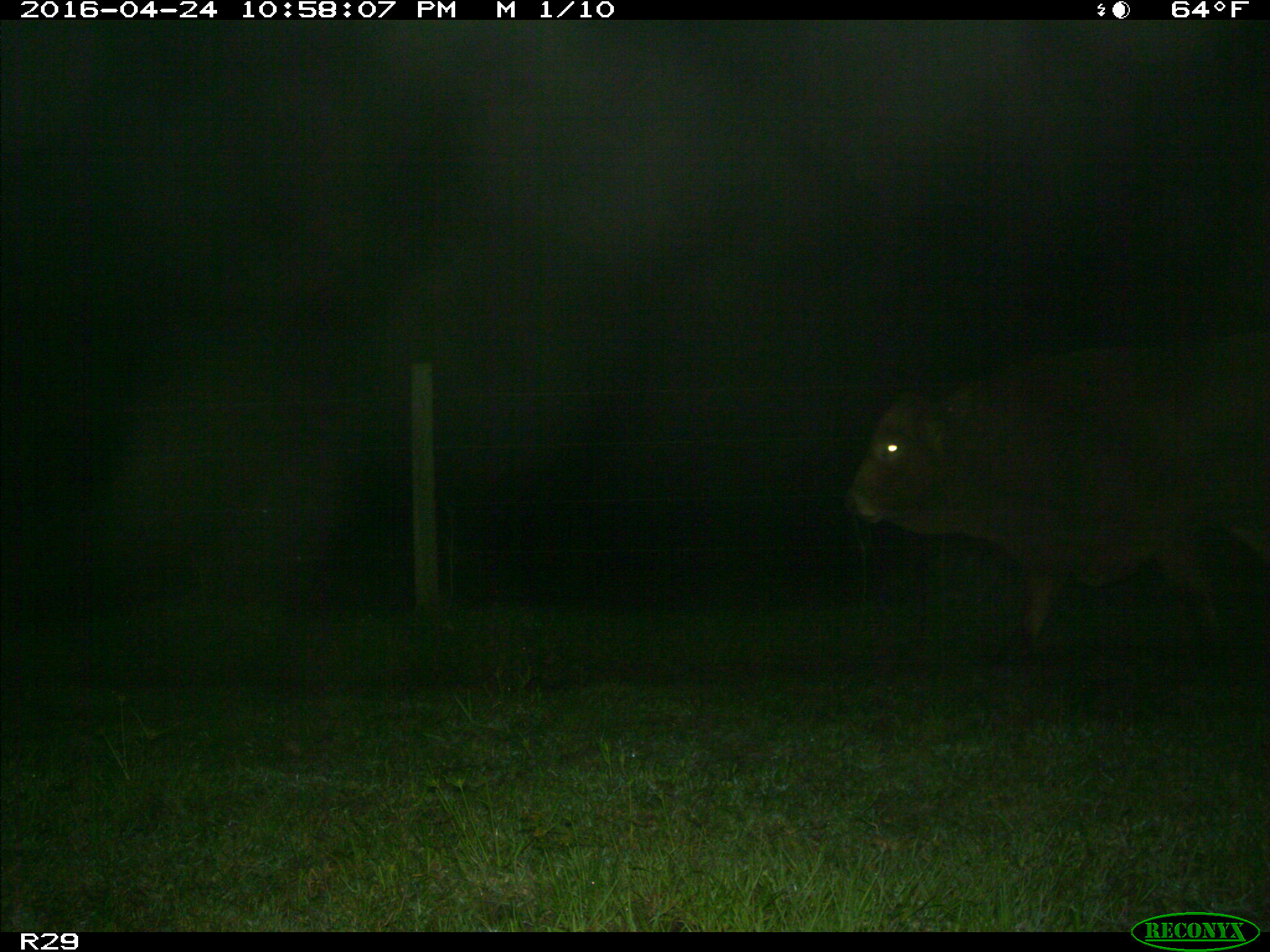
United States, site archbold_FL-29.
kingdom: Animalia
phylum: Chordata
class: Mammalia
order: Artiodactyla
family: Bovidae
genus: Bos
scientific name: Bos taurus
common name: domestic cow